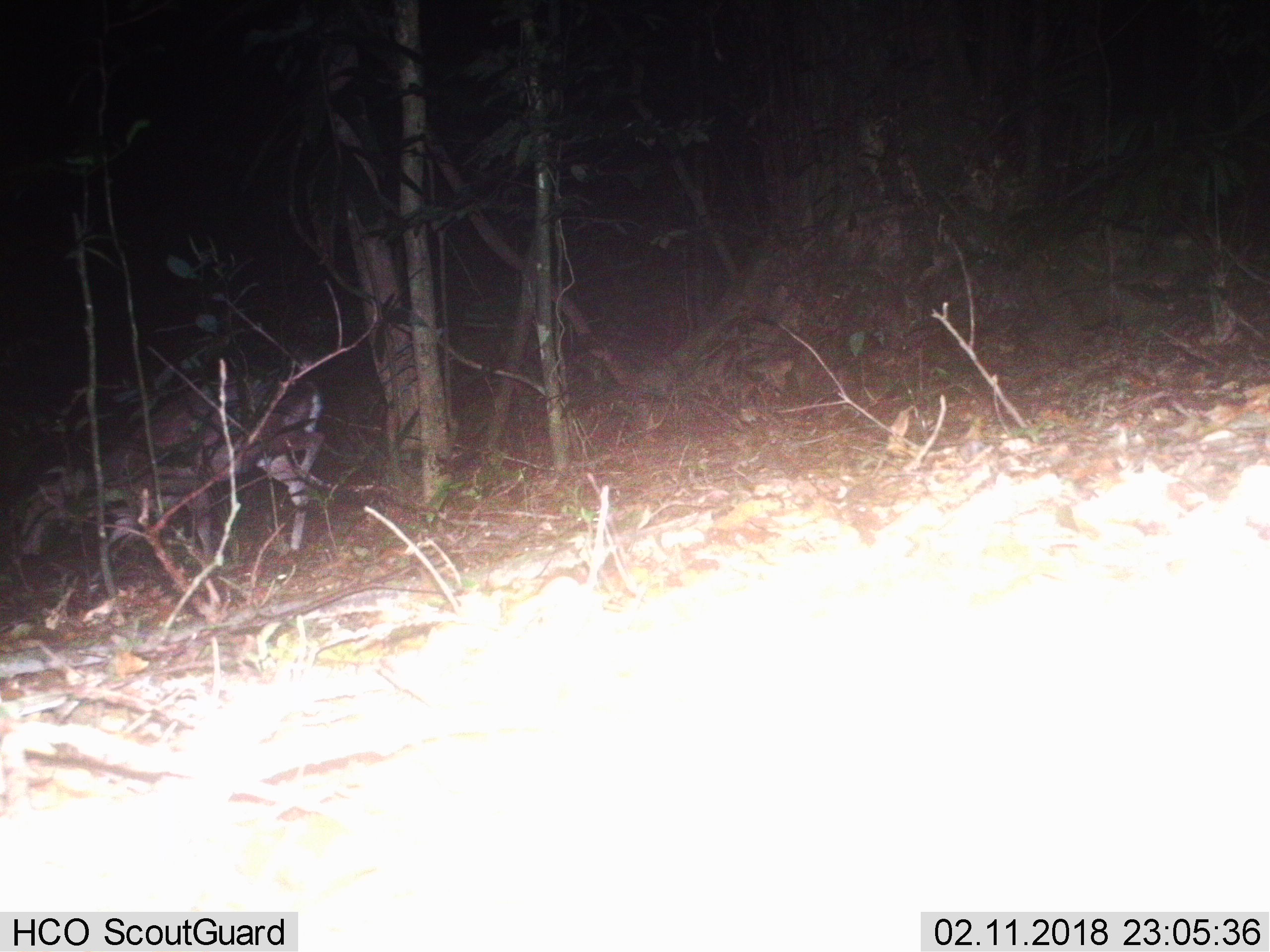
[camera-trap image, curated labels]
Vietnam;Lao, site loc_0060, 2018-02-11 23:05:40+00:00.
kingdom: Animalia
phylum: Chordata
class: Mammalia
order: Artiodactyla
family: Cervidae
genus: Rusa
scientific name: Rusa unicolor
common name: sambar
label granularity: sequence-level